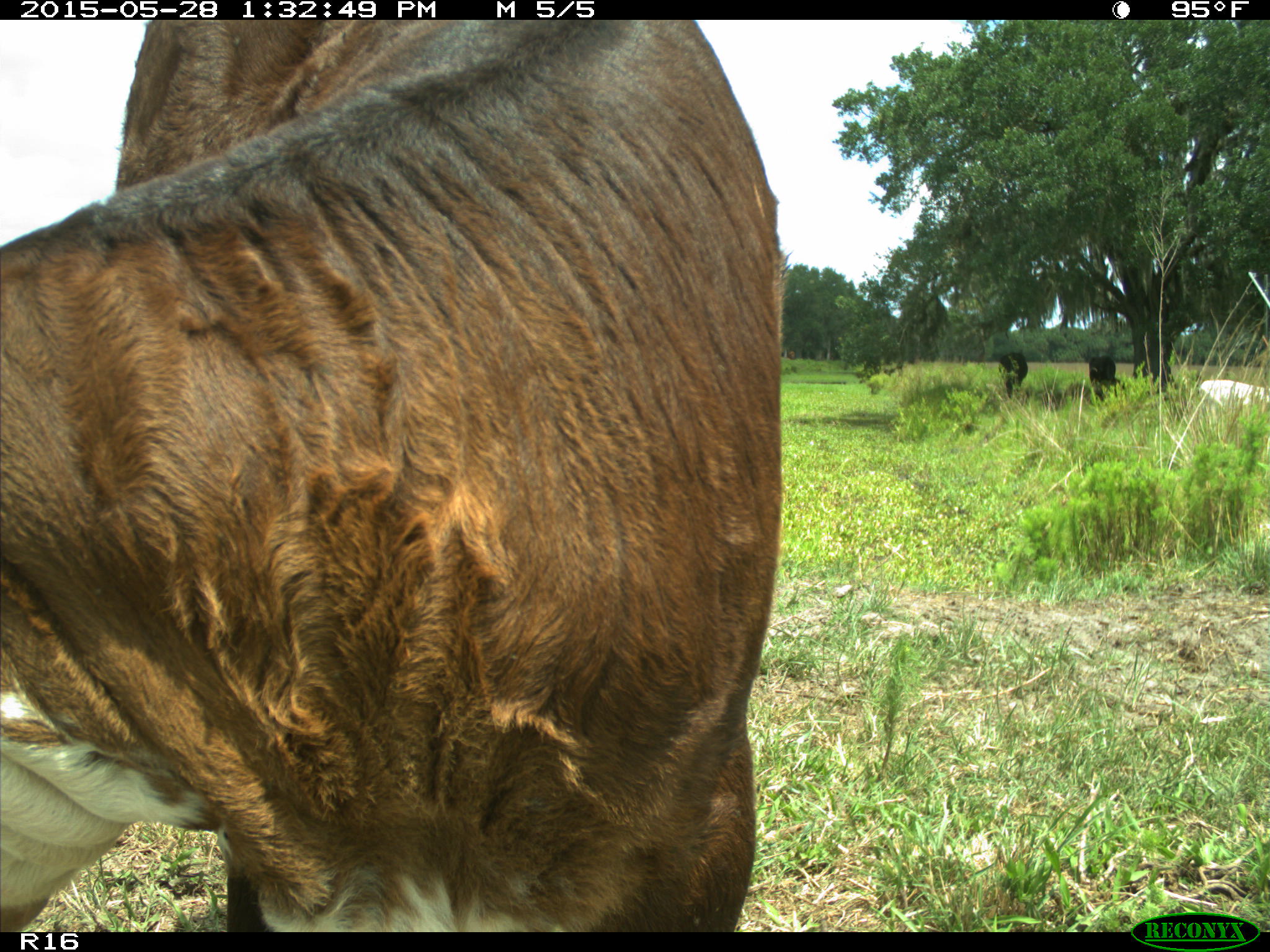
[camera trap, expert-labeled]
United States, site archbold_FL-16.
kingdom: Animalia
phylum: Chordata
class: Mammalia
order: Artiodactyla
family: Bovidae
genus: Bos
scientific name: Bos taurus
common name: domestic cow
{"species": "Bos taurus (domestic cow)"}